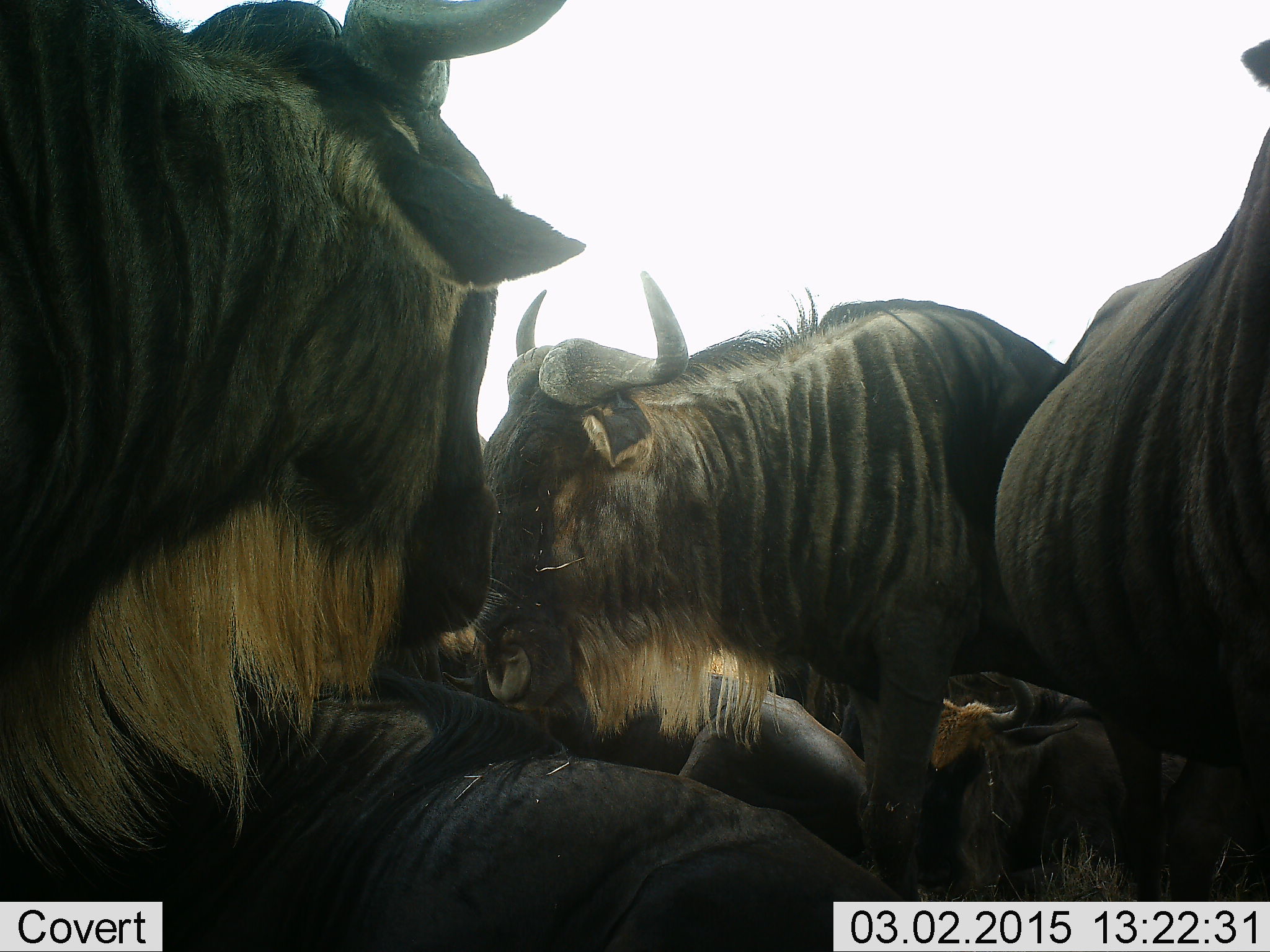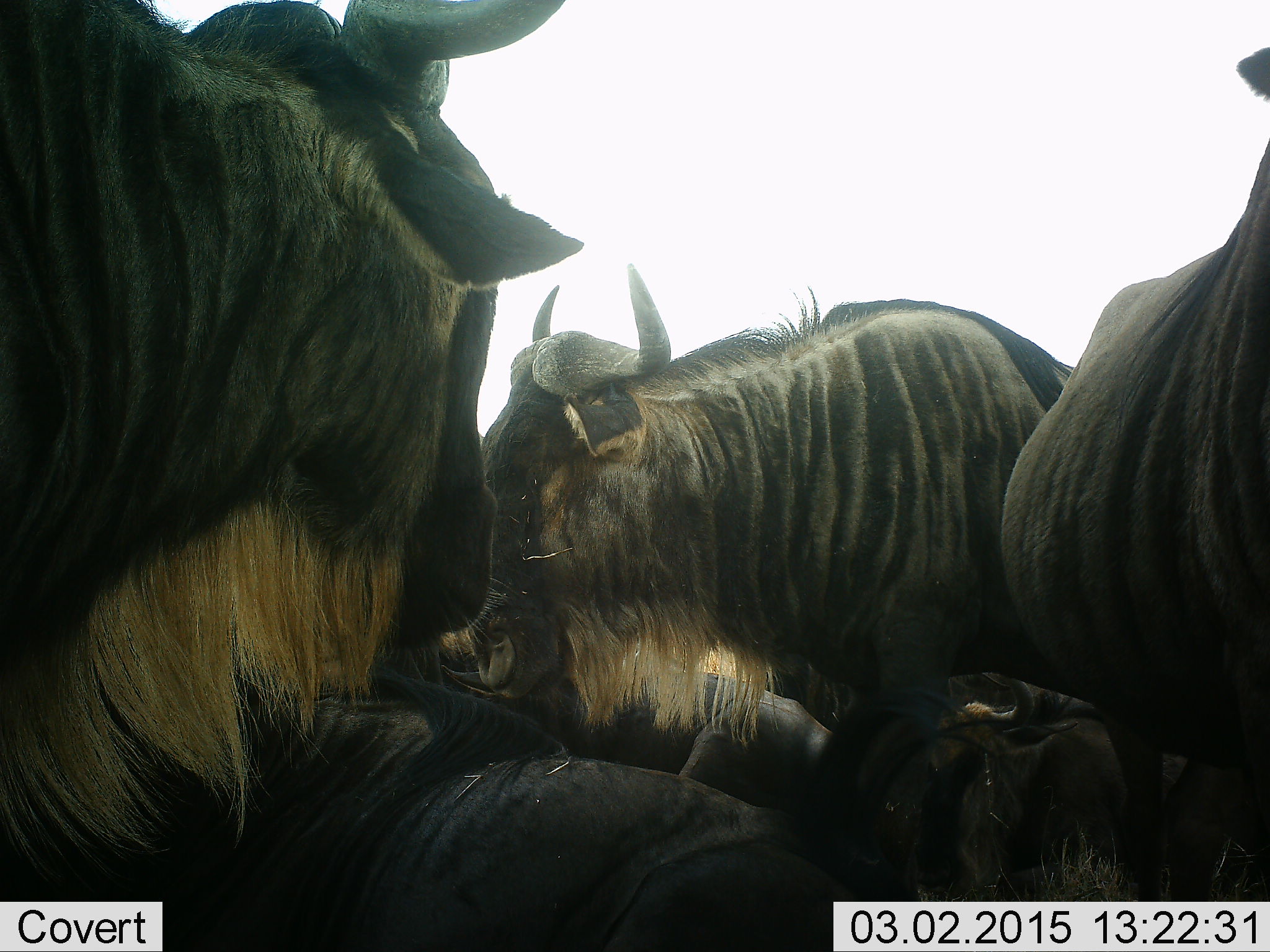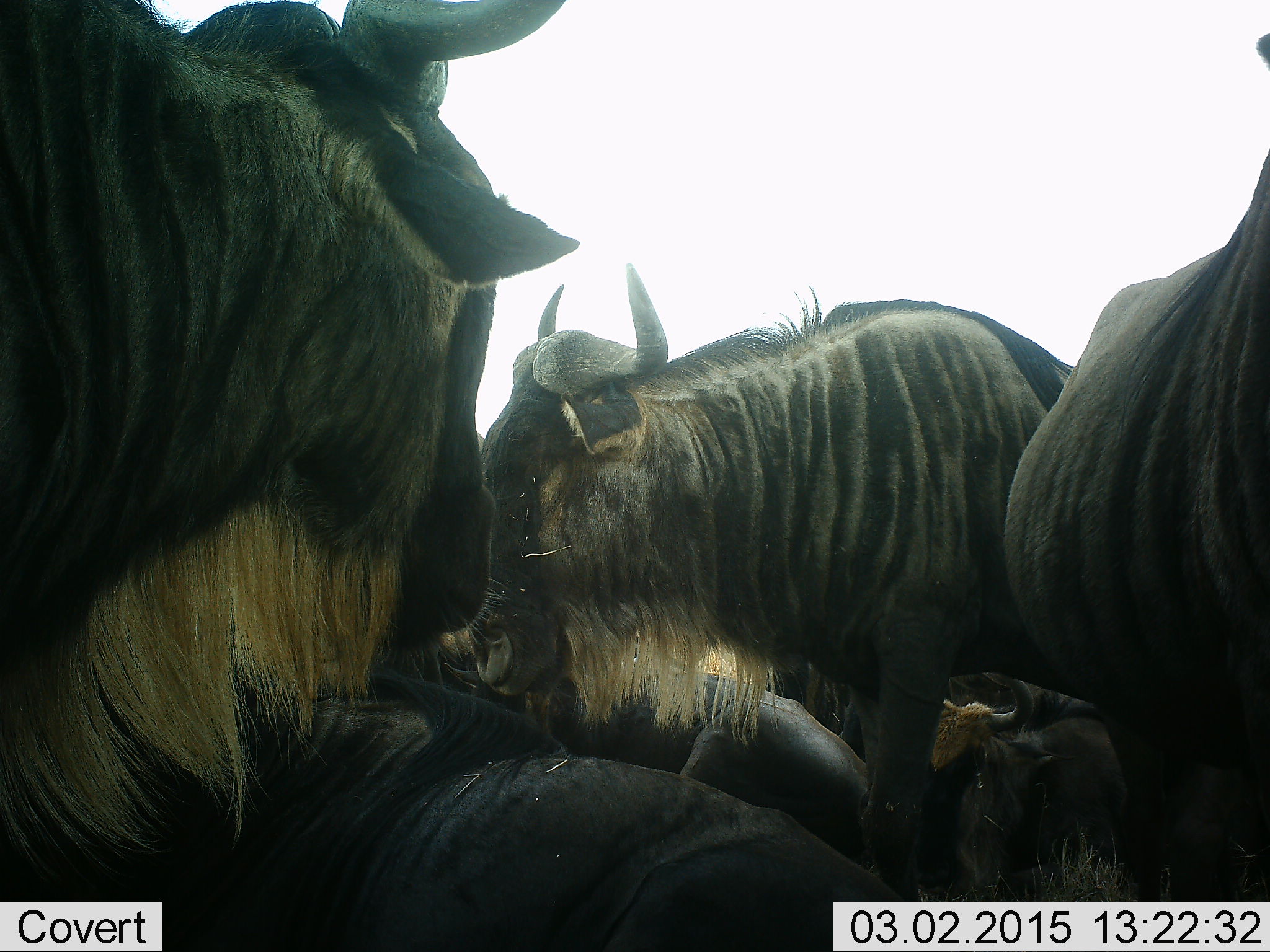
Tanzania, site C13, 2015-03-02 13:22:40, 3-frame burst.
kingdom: Animalia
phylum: Chordata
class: Mammalia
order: Artiodactyla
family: Bovidae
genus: Connochaetes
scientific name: Connochaetes taurinus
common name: blue wildebeest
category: wildebeest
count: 7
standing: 100%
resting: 90%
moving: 0%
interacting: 10%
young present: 0%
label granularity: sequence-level